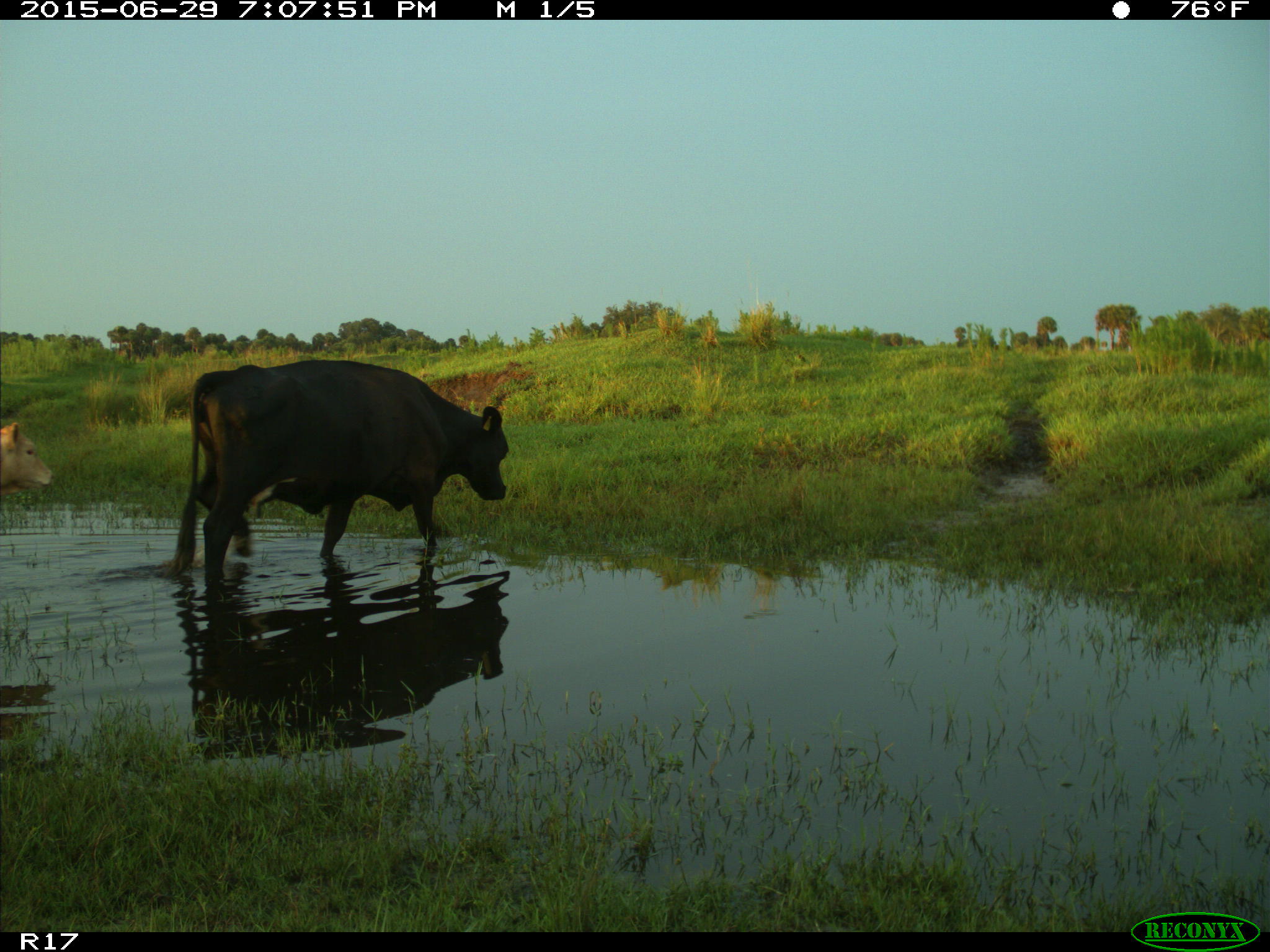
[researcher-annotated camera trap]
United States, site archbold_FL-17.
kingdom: Animalia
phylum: Chordata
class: Mammalia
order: Artiodactyla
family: Bovidae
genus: Bos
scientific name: Bos taurus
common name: domestic cow